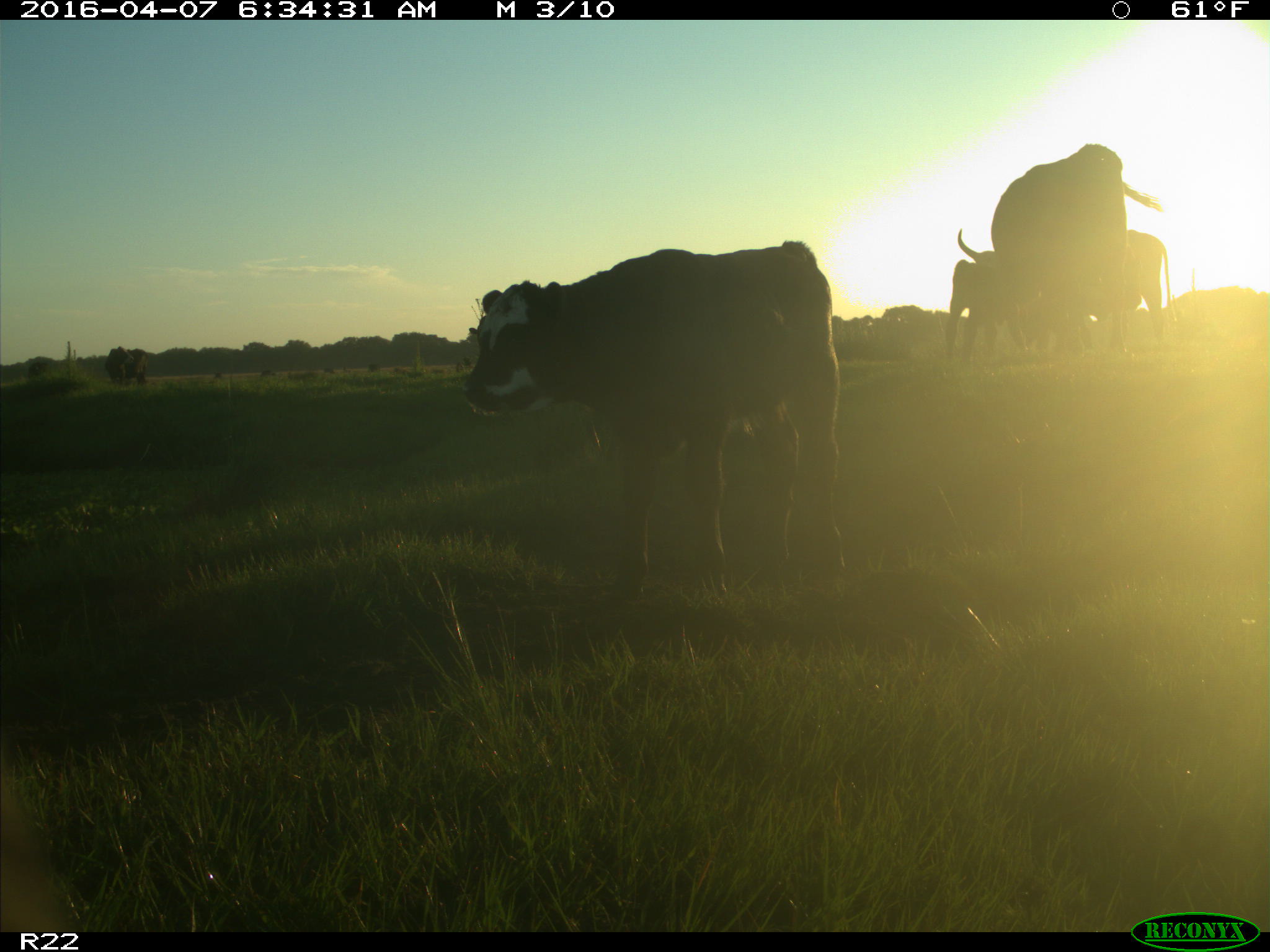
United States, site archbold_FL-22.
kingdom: Animalia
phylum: Chordata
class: Mammalia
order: Artiodactyla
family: Bovidae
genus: Bos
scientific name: Bos taurus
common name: domestic cow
Bos taurus (domestic cow).